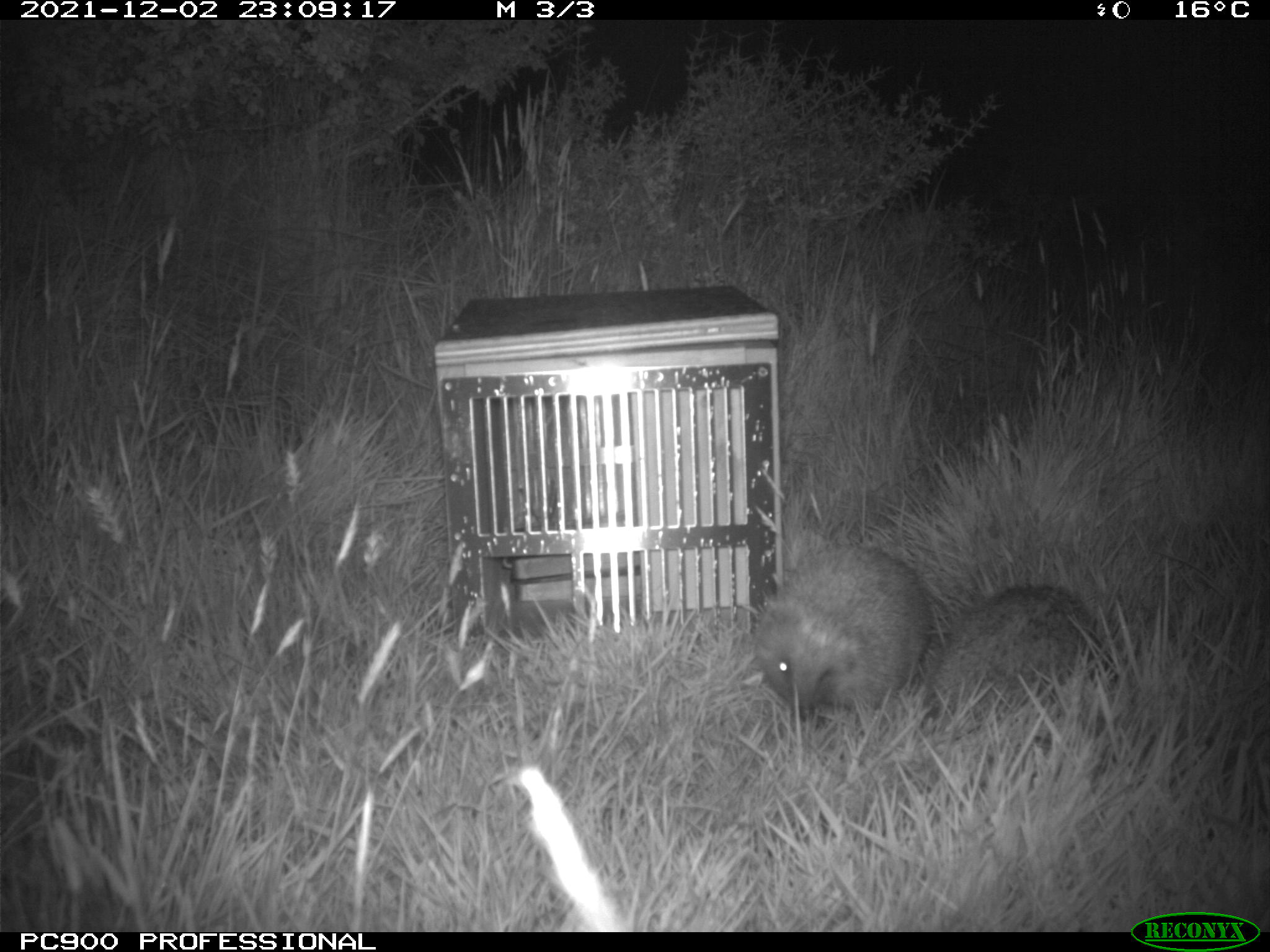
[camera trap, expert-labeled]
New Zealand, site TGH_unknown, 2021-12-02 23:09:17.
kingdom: Animalia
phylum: Chordata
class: Mammalia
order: Eulipotyphla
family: Erinaceidae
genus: Erinaceus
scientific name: Erinaceus europaeus europaeus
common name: european hedgehog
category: hedgehog